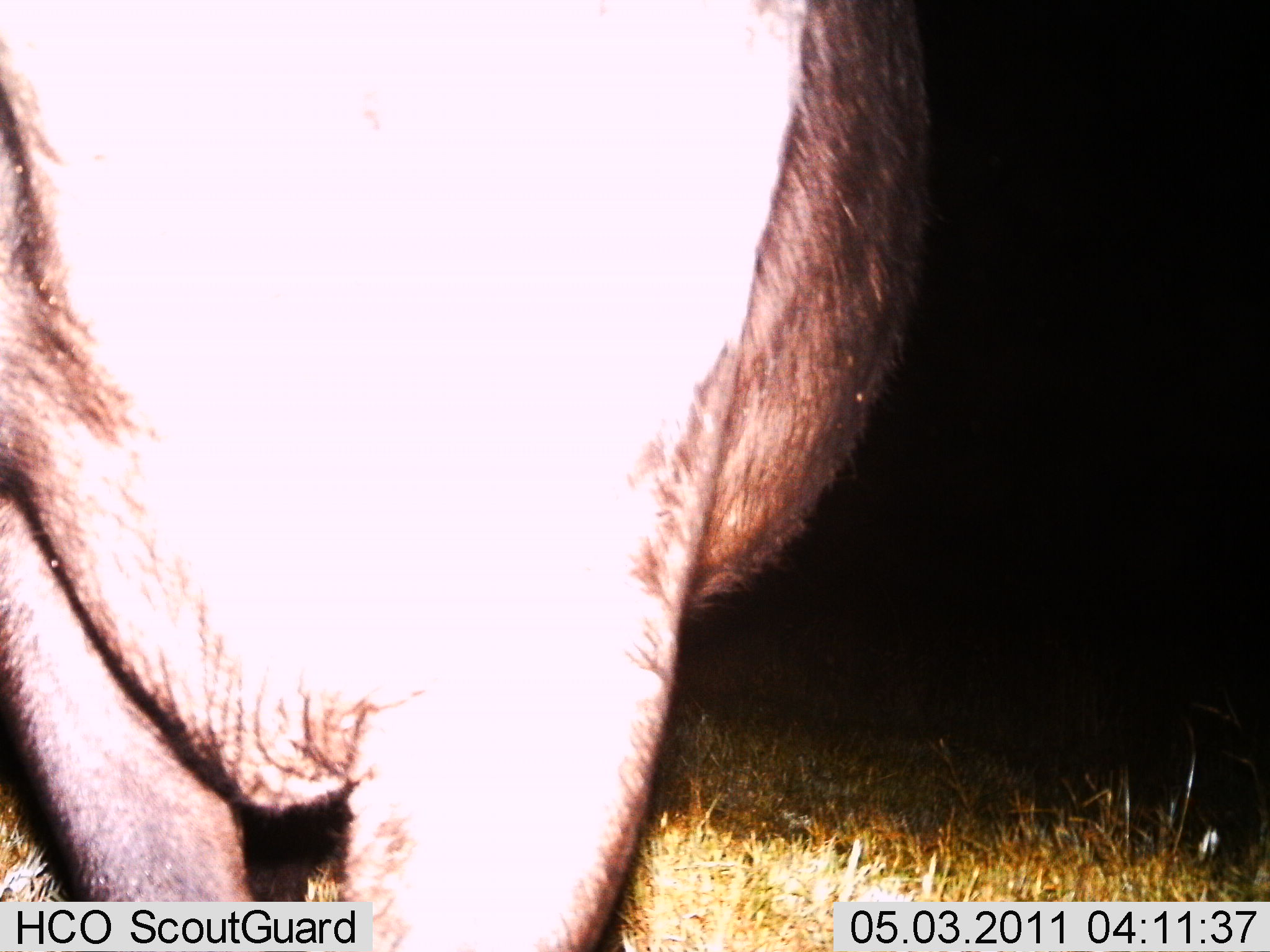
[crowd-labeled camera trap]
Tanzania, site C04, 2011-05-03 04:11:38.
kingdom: Animalia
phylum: Chordata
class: Mammalia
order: Artiodactyla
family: Bovidae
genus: Connochaetes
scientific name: Connochaetes taurinus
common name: blue wildebeest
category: wildebeest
Wildebeest (blue wildebeest) (Connochaetes taurinus), count 1. Behavior (volunteer vote fractions): standing 100%, resting 0%, moving 0%, interacting 0%. Young present (vote fraction): 0%. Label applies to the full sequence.